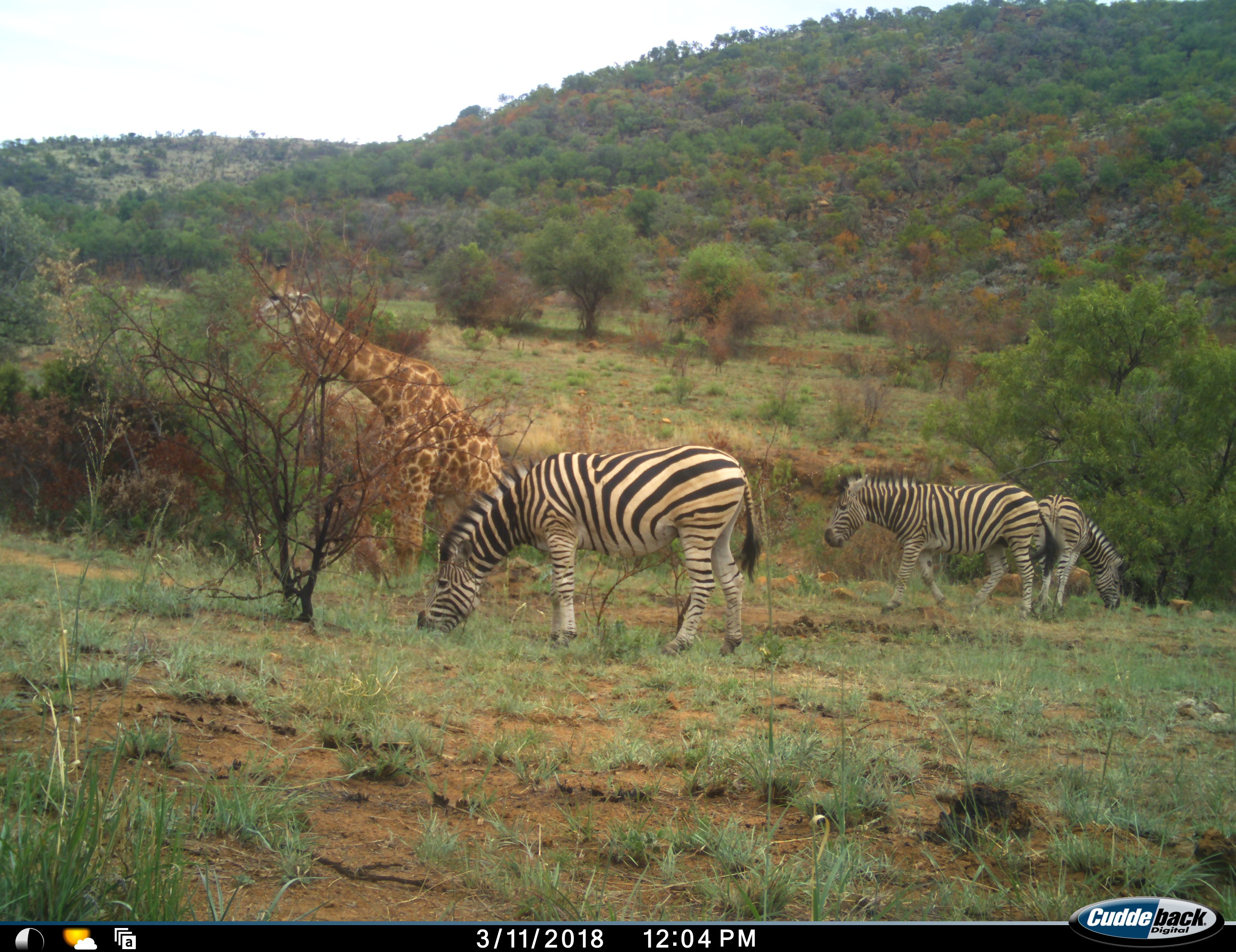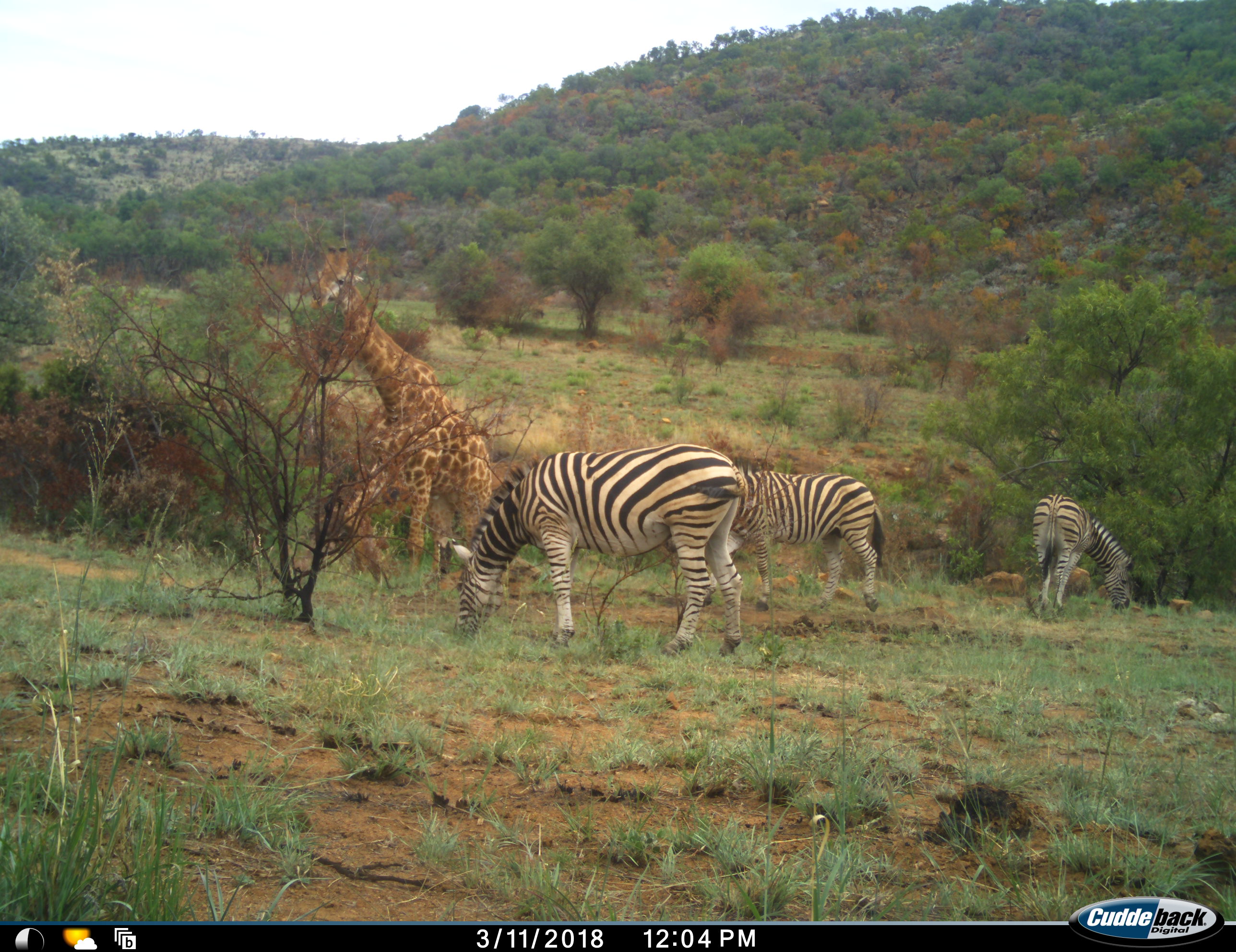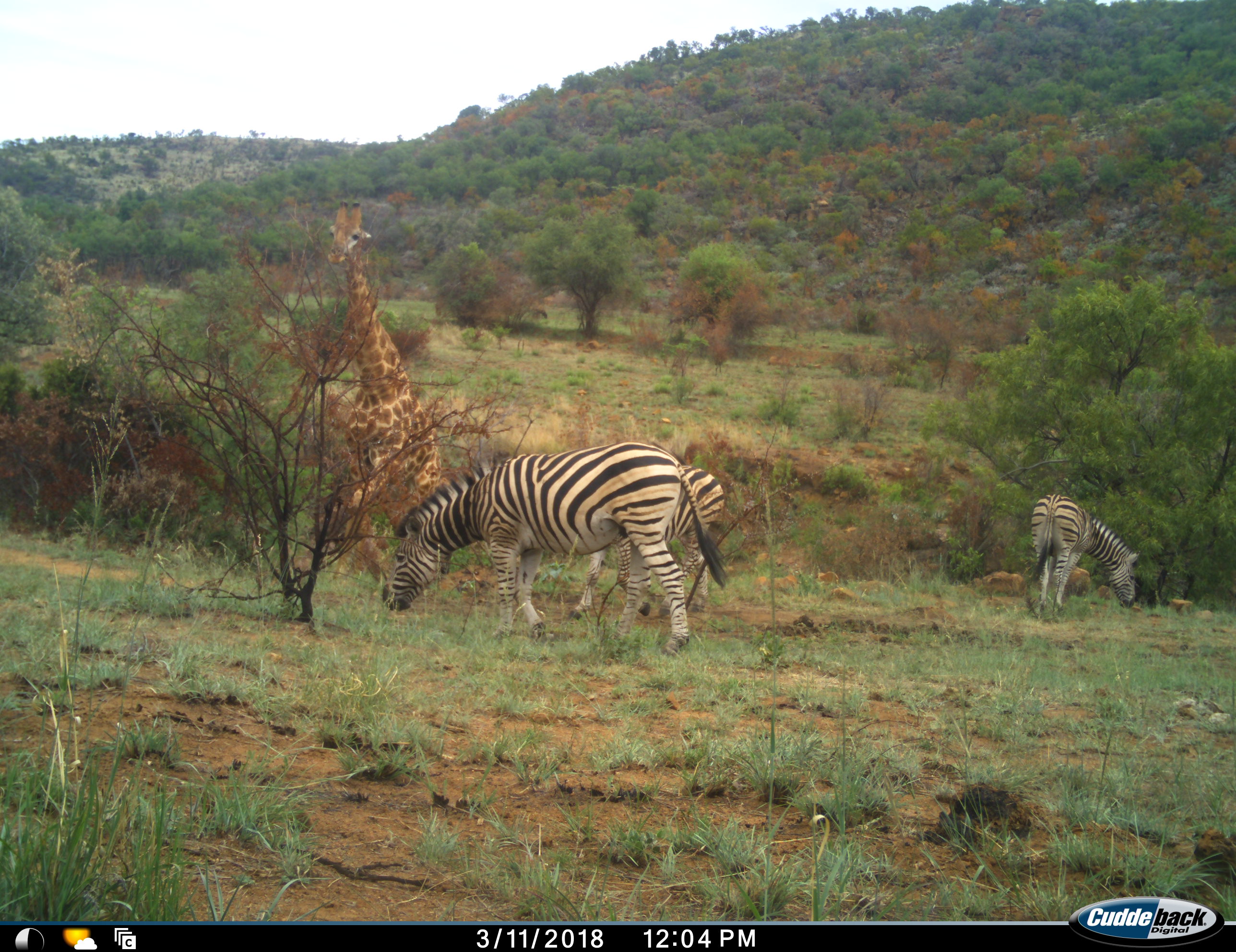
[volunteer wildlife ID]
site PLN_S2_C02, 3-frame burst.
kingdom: Animalia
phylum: Chordata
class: Mammalia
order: Artiodactyla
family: Giraffidae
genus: Giraffa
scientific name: Giraffa camelopardalis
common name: giraffe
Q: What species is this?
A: Giraffe (Giraffa camelopardalis).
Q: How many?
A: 1.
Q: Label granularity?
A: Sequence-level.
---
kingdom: Animalia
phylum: Chordata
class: Mammalia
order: Perissodactyla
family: Equidae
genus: Equus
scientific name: Equus quagga burchellii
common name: burchell's zebra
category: zebraburchells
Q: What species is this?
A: Zebraburchells (burchell's zebra) (Equus quagga burchellii).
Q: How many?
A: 3.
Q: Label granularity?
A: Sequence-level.